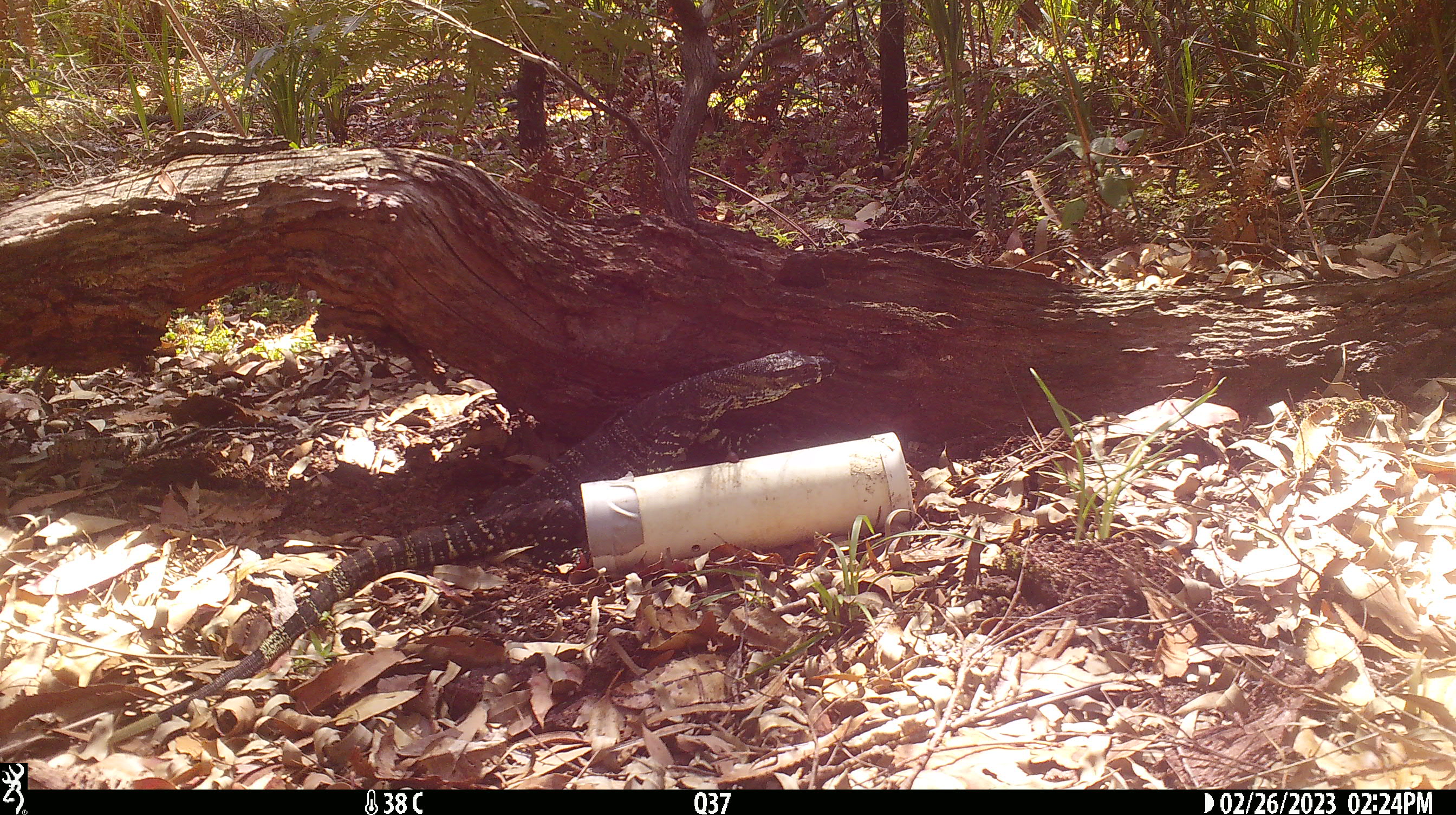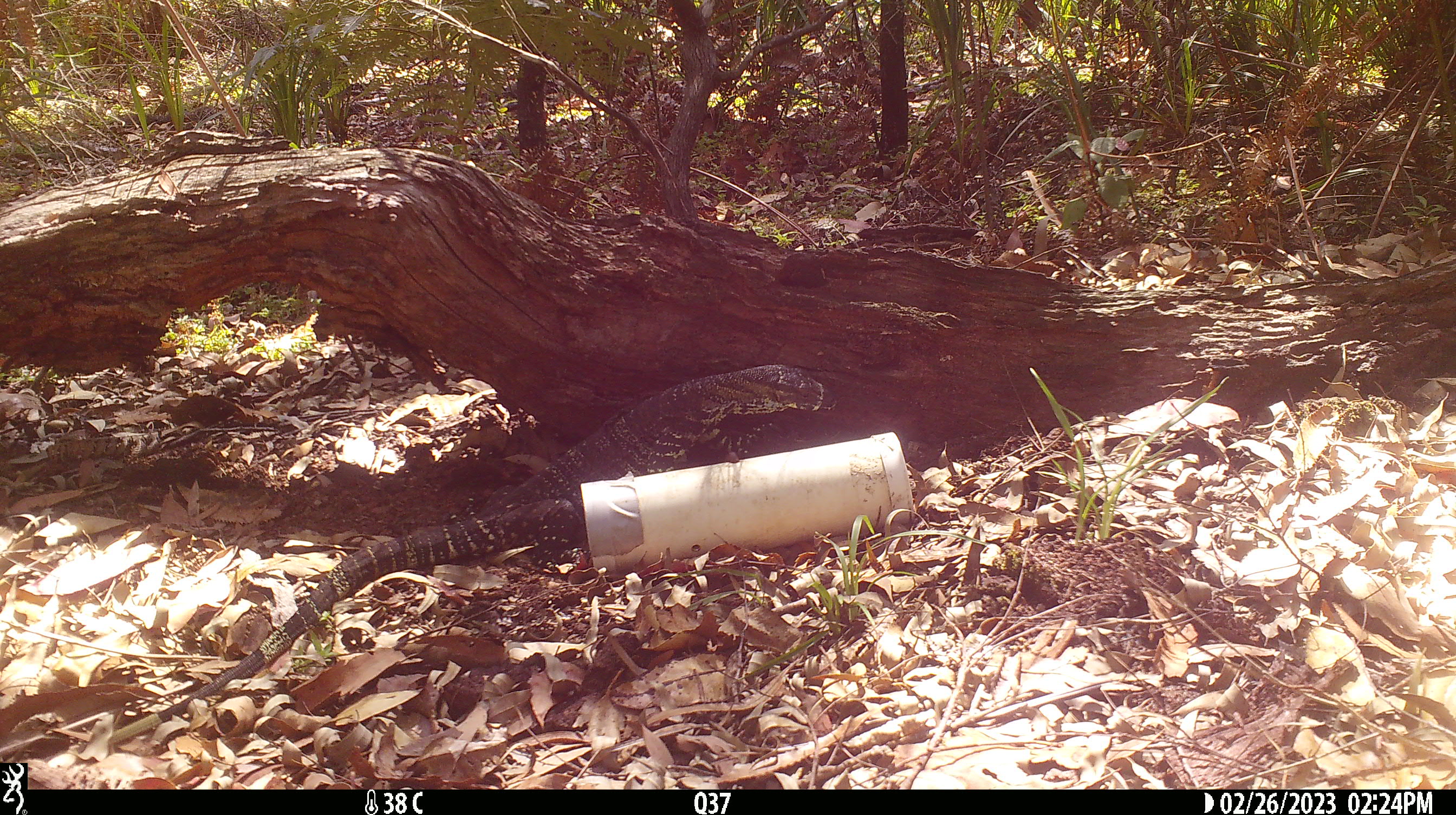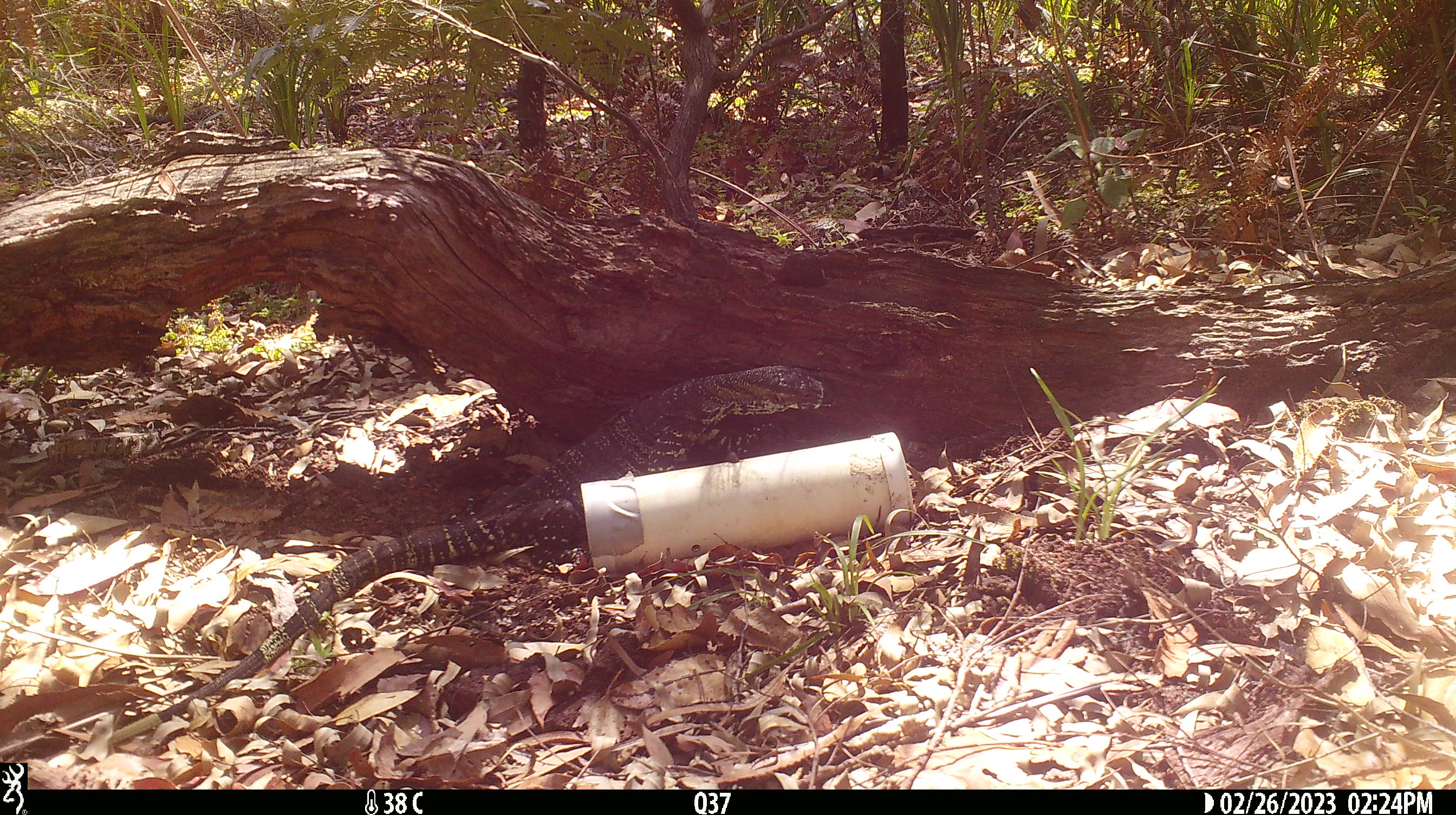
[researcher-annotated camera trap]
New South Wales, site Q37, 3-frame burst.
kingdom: Animalia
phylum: Chordata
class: Reptilia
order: Squamata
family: Varanidae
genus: Varanus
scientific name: Varanus varius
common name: lace monitor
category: goanna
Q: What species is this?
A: Goanna (lace monitor) (Varanus varius).